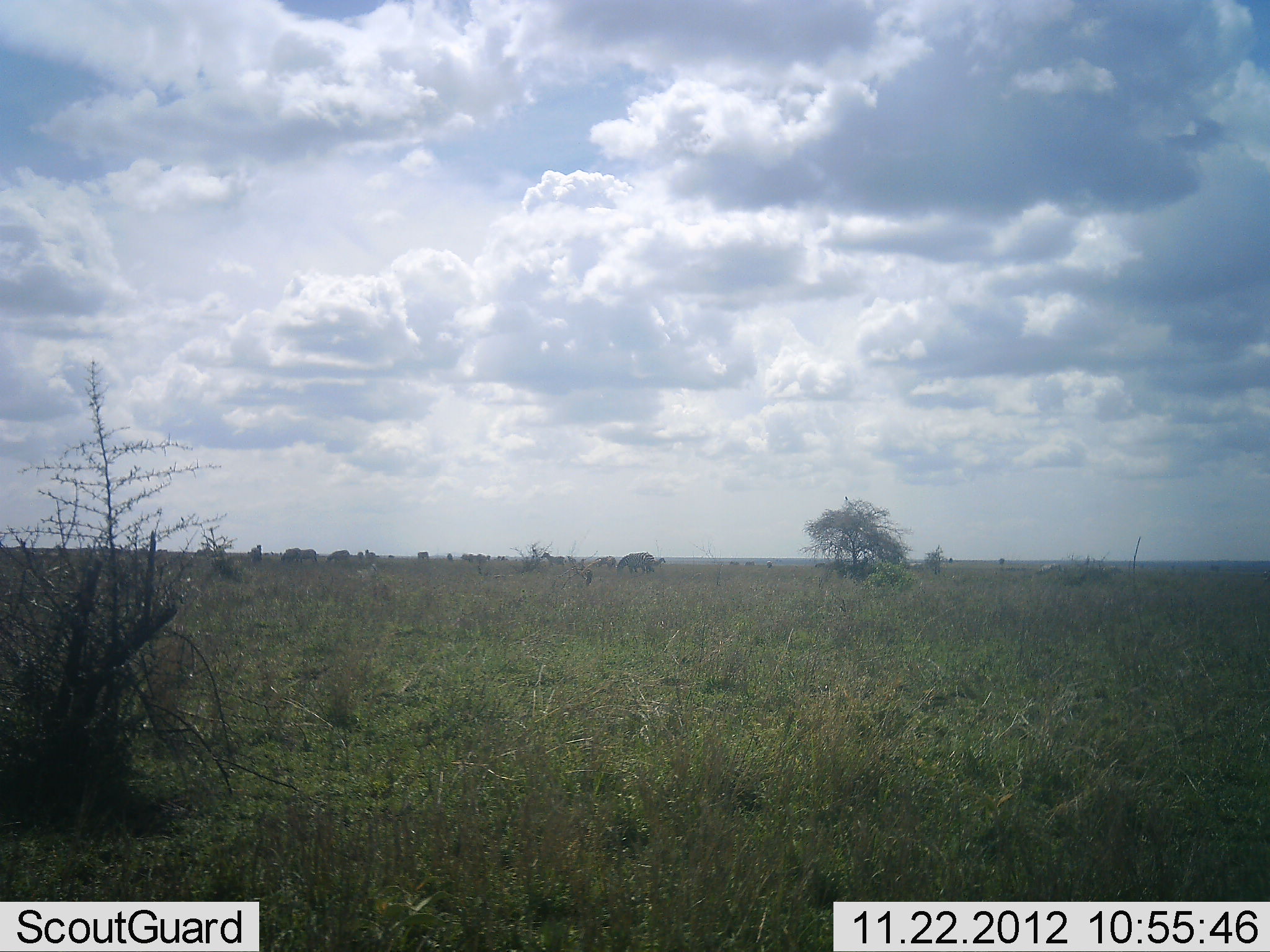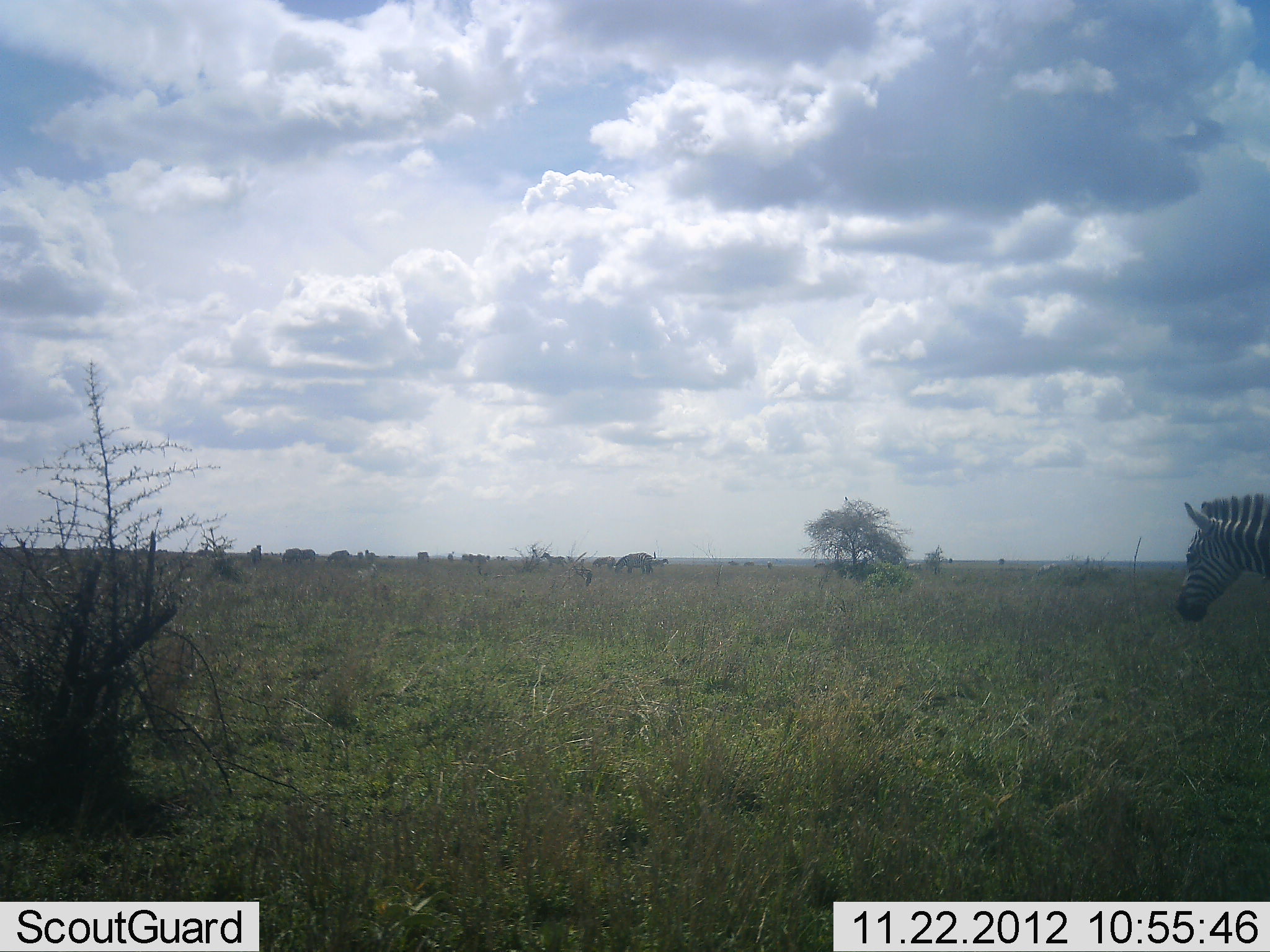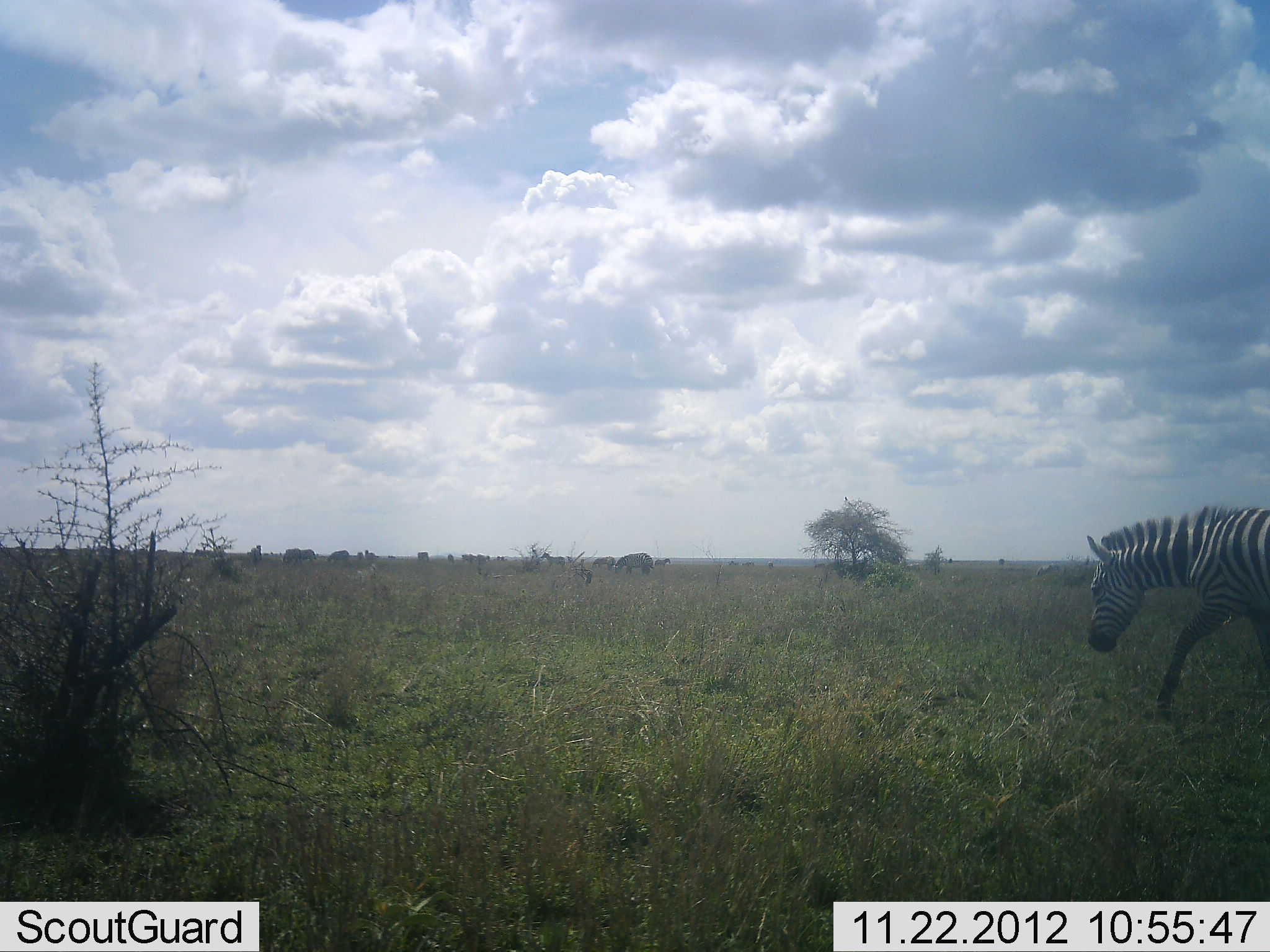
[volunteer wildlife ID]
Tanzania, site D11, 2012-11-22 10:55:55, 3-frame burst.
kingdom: Animalia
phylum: Chordata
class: Mammalia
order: Perissodactyla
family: Equidae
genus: Equus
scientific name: Equus quagga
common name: plains zebra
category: zebra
Zebra (plains zebra) (Equus quagga), count 1. Behavior (volunteer vote fractions): standing 17%, resting 0%, moving 92%, interacting 0%. Young present (vote fraction): 0%. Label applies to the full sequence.